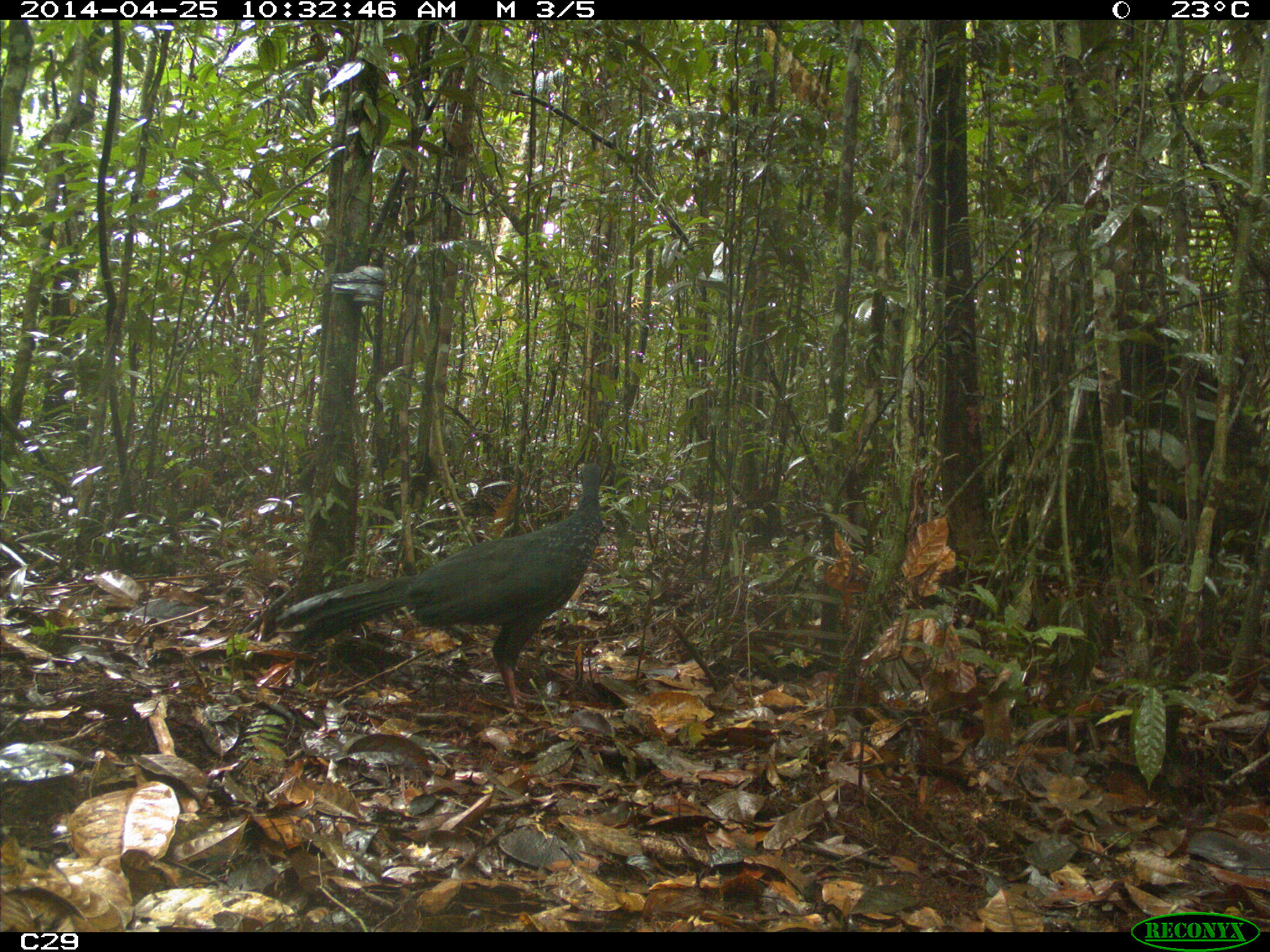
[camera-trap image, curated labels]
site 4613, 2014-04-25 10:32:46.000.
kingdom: Animalia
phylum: Chordata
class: Aves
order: Galliformes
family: Cracidae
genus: Penelope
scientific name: Penelope jacquacu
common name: spix's guan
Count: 2.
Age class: adult.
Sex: female.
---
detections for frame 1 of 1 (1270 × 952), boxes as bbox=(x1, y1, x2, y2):
penelope jacquacu: bbox=(274, 461, 603, 708)